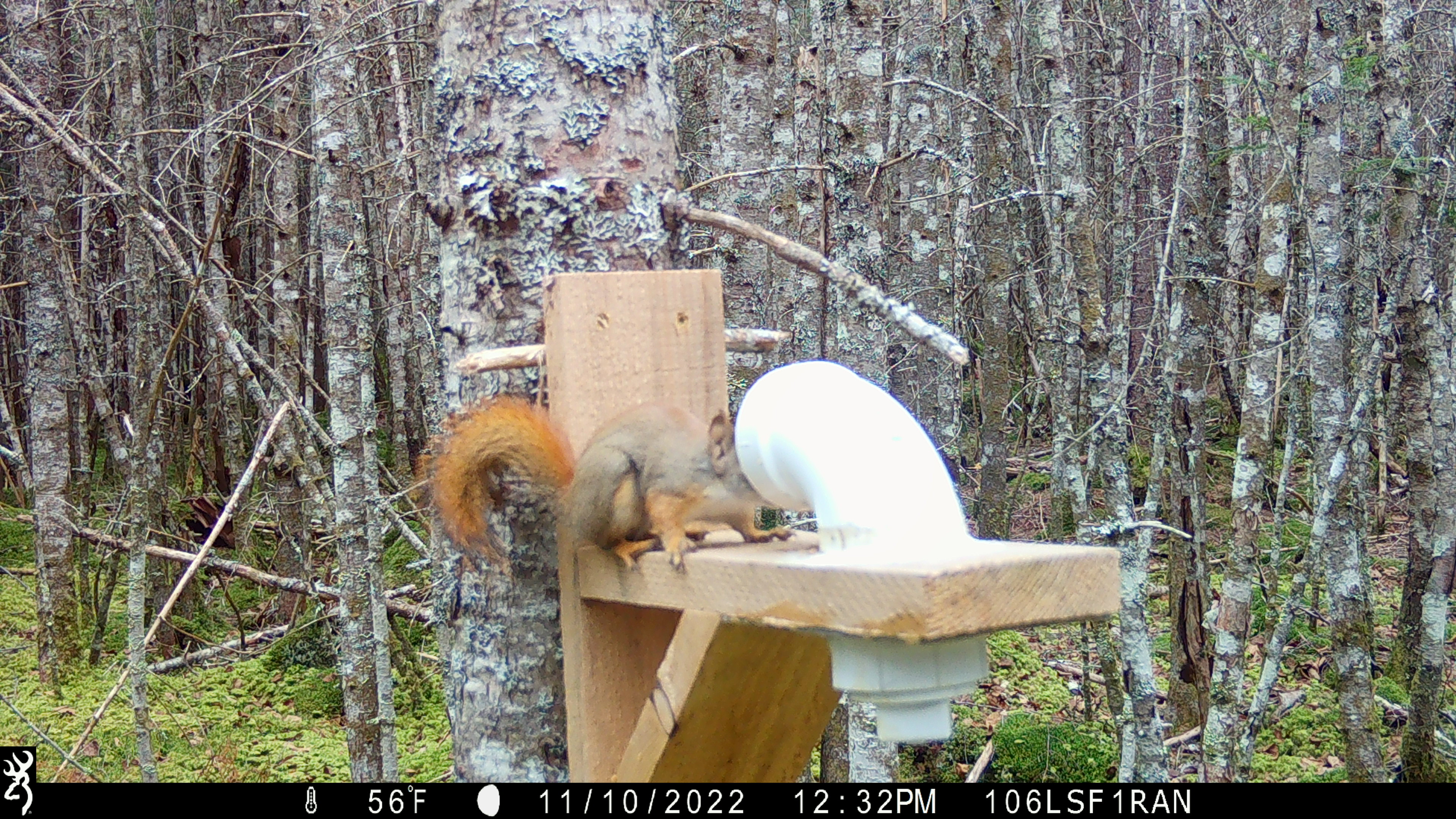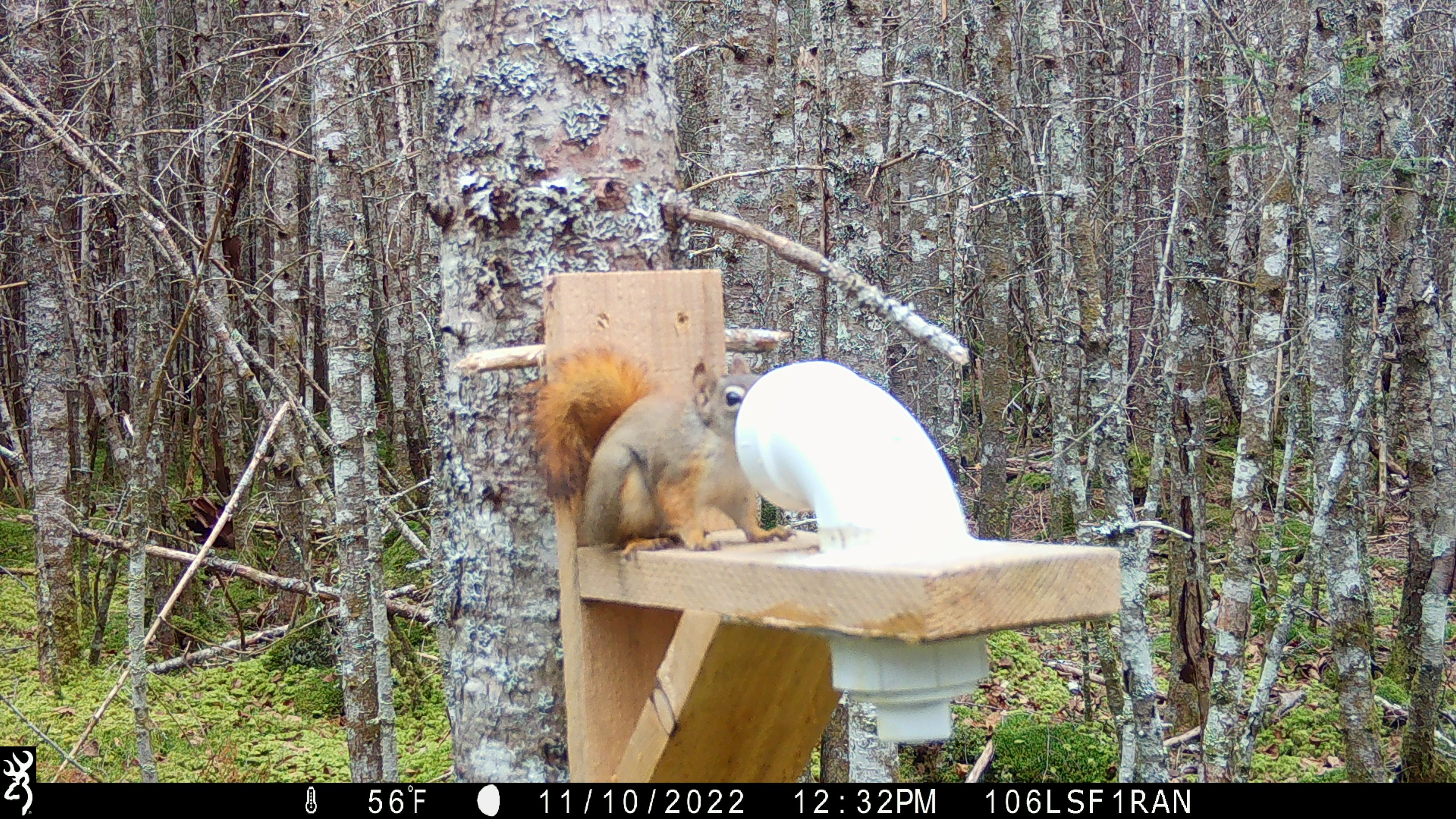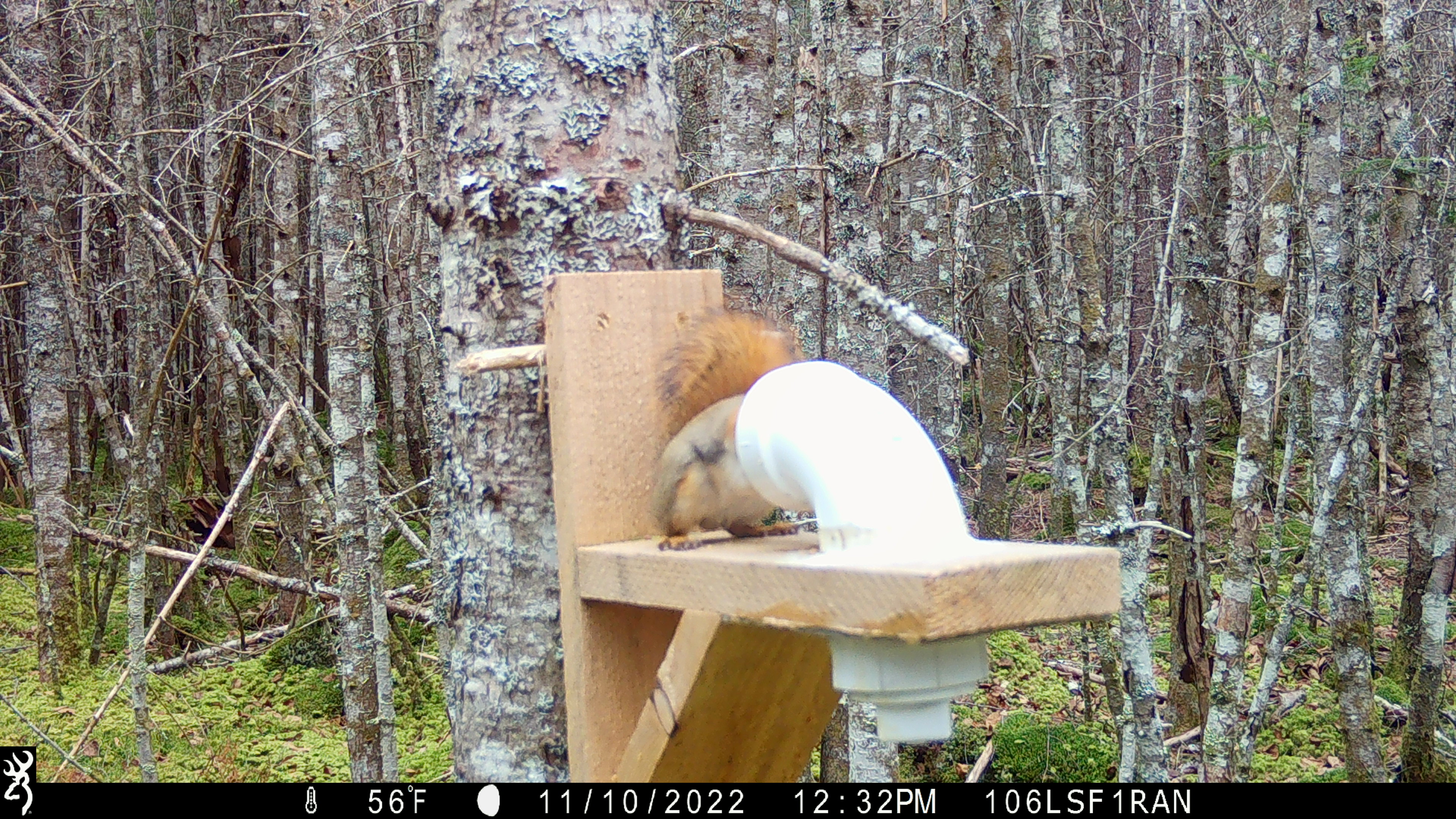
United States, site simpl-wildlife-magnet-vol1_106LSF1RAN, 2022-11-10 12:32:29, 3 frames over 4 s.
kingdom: Animalia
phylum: Chordata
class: Mammalia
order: Rodentia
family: Sciuridae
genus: Tamiasciurus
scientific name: Tamiasciurus hudsonicus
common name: red squirrel